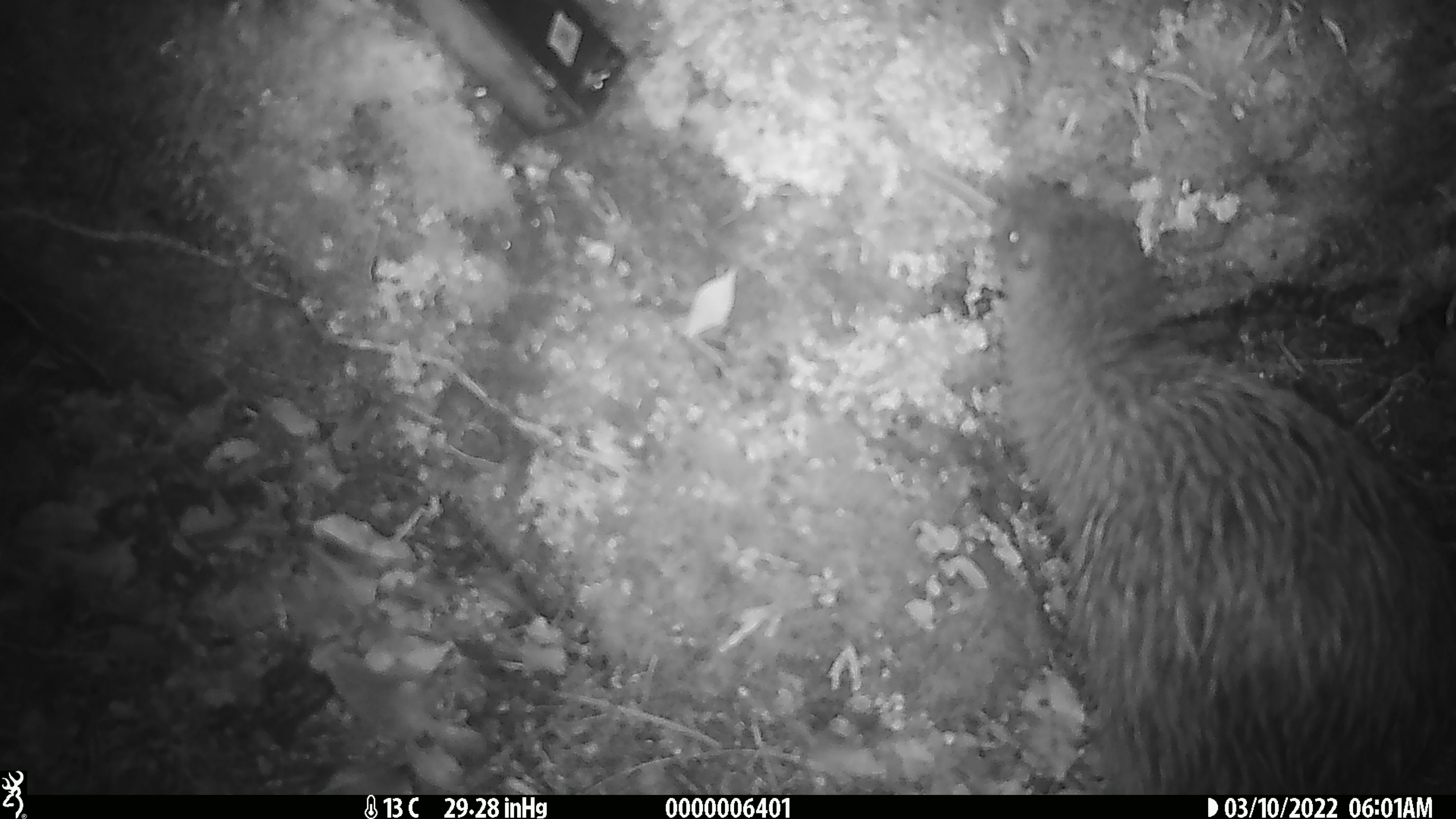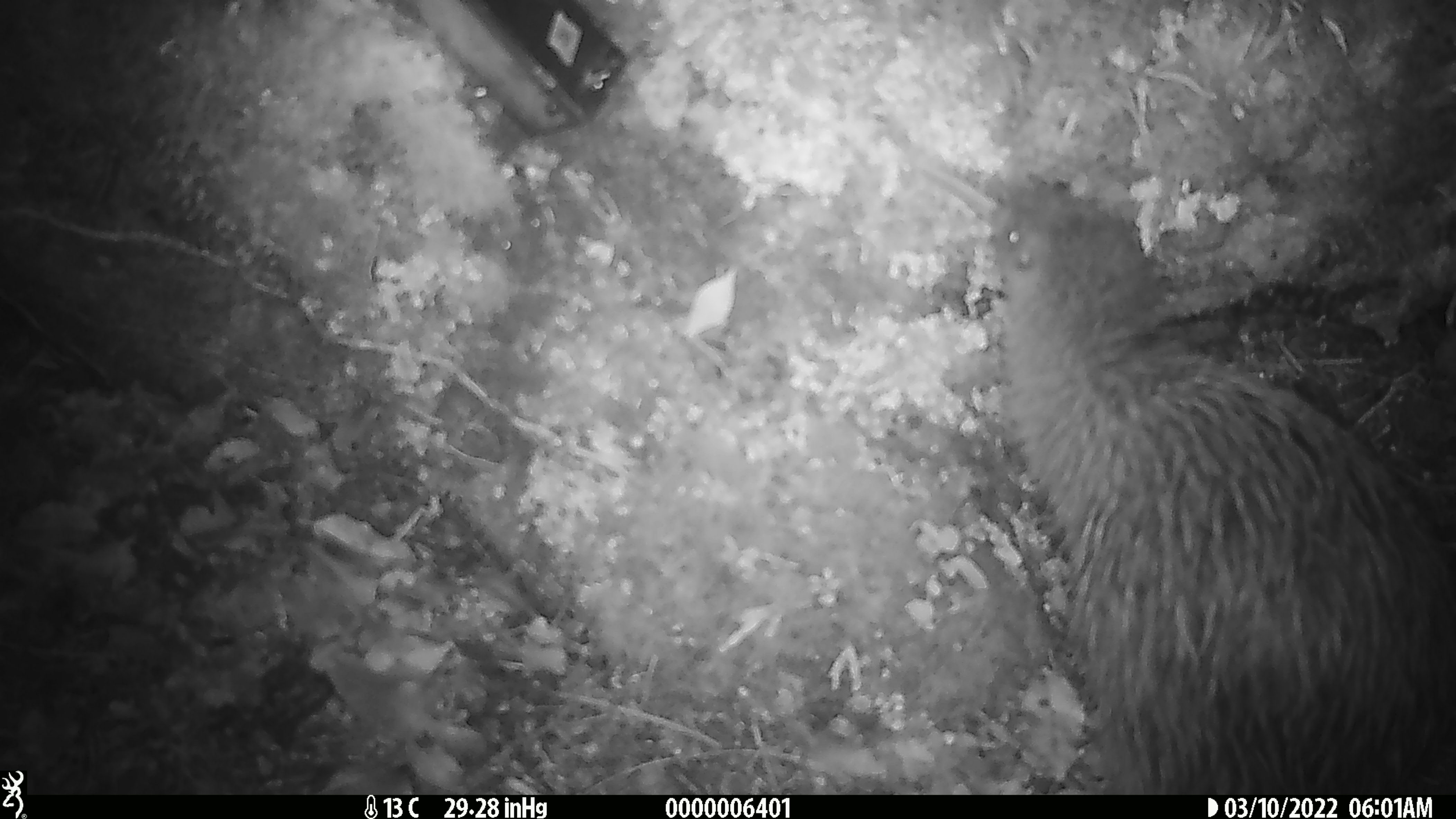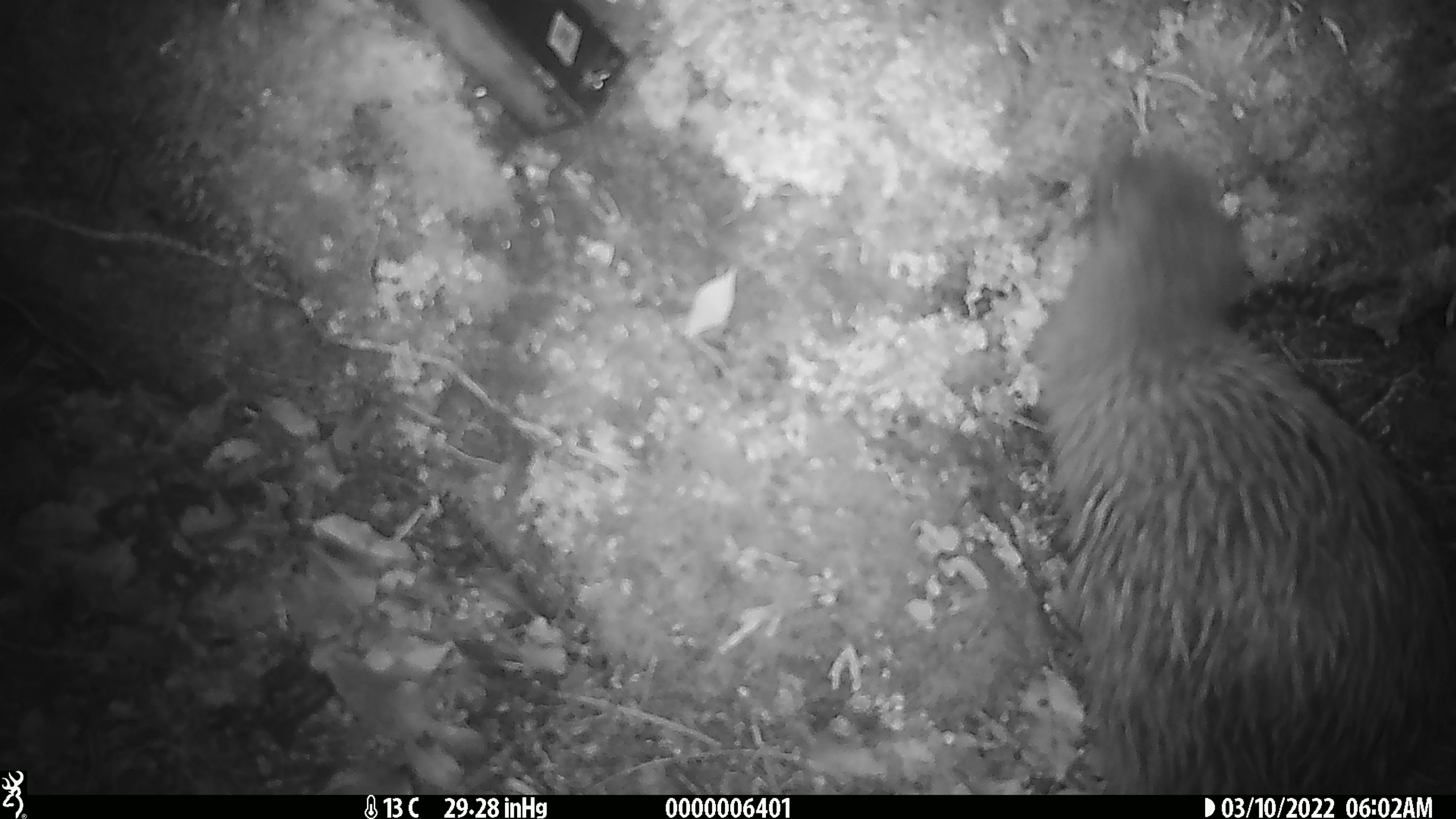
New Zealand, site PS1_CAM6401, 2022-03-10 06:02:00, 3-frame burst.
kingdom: Animalia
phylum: Chordata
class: Aves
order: Apterygiformes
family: Apterygidae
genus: Apteryx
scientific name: Apteryx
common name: kiwi